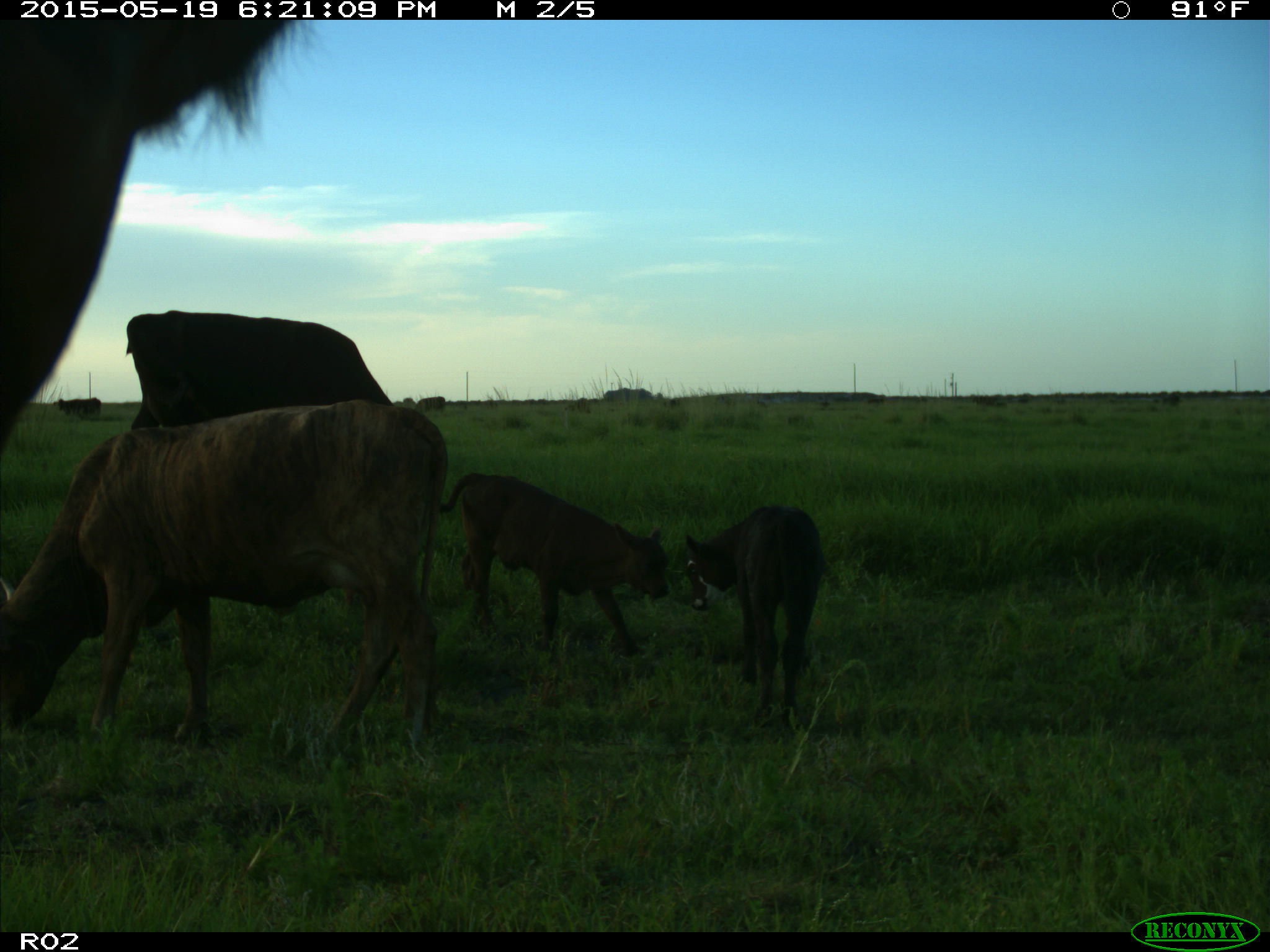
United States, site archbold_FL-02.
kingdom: Animalia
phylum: Chordata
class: Mammalia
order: Artiodactyla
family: Bovidae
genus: Bos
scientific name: Bos taurus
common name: domestic cow